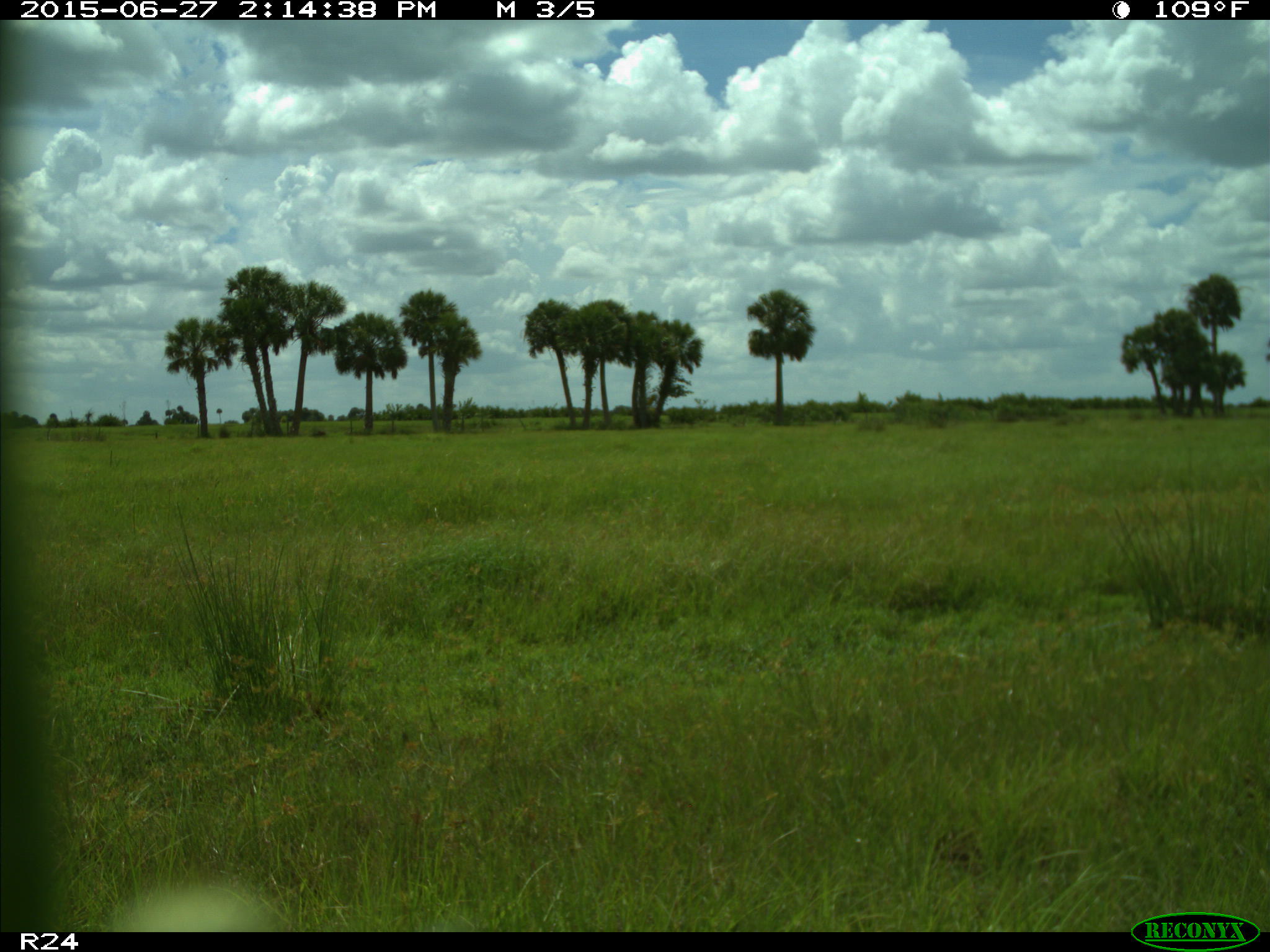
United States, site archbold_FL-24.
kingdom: Animalia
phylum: Chordata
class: Mammalia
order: Artiodactyla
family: Bovidae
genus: Bos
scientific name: Bos taurus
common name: domestic cow